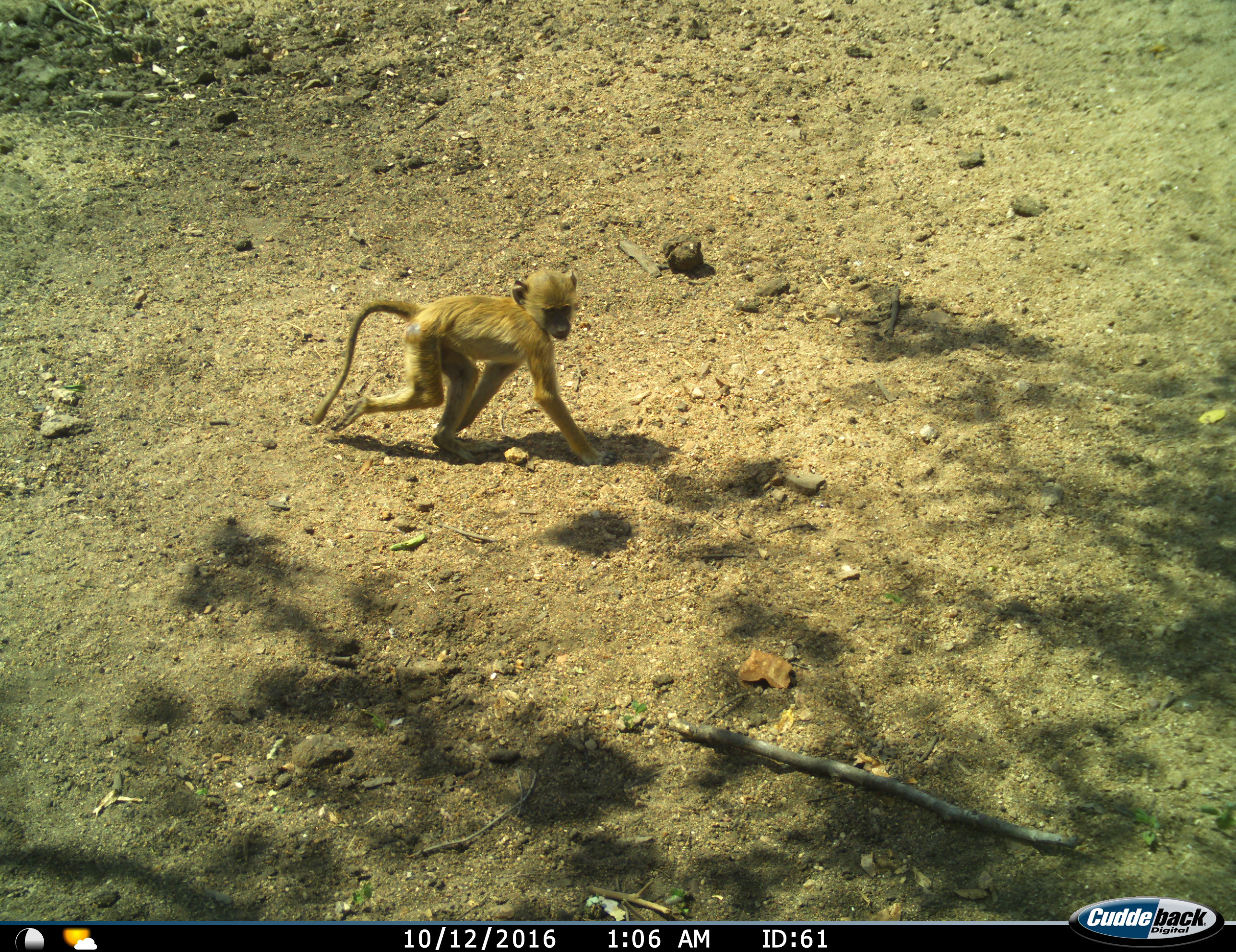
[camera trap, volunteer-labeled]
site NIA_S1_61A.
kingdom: Animalia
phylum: Chordata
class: Mammalia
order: Primates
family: Cercopithecidae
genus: Papio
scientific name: Papio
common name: baboon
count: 1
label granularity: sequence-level